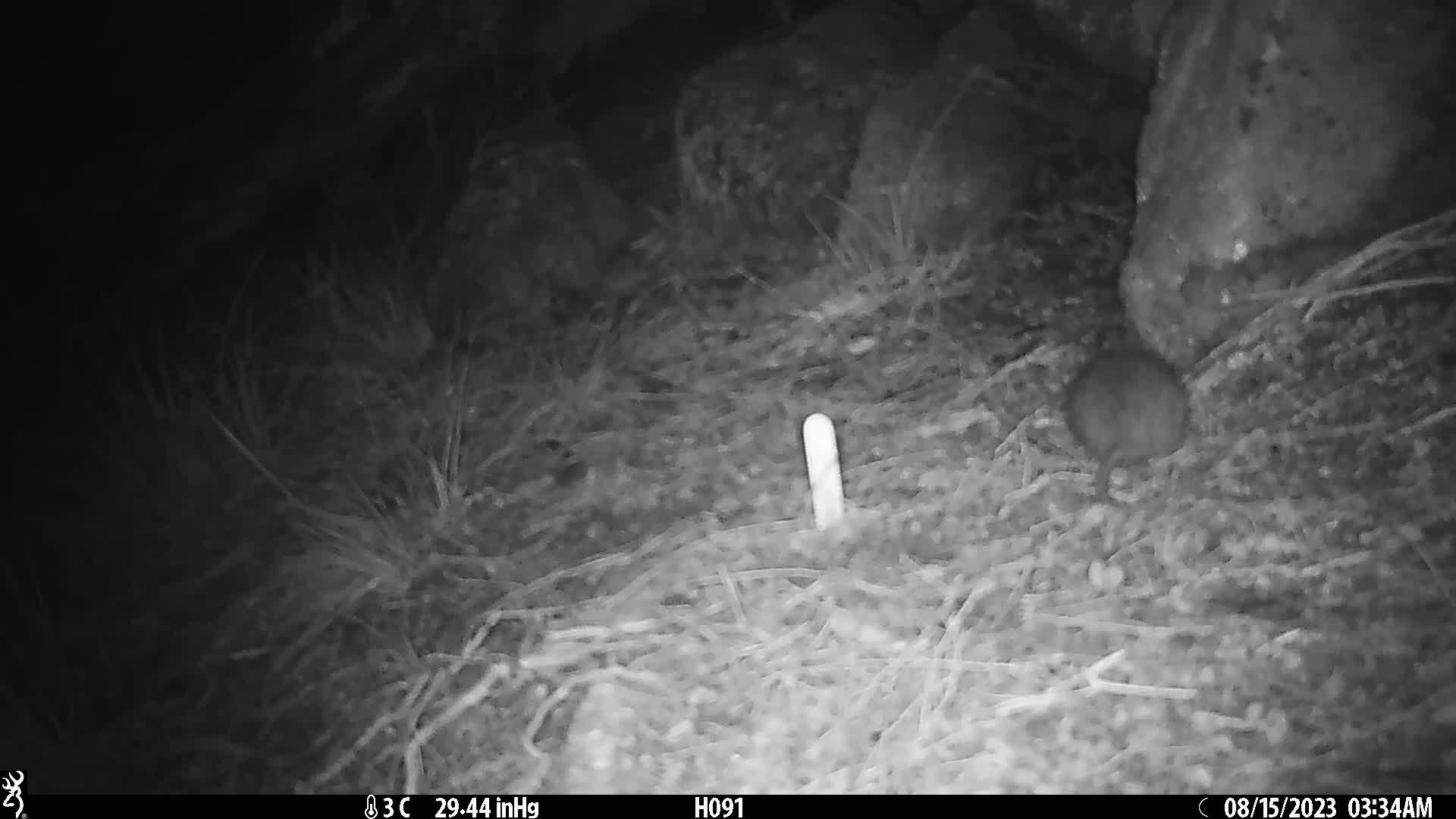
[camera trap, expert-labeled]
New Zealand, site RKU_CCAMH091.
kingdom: Animalia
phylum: Chordata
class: Mammalia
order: Rodentia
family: Muridae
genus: Rattus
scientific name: Rattus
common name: rat